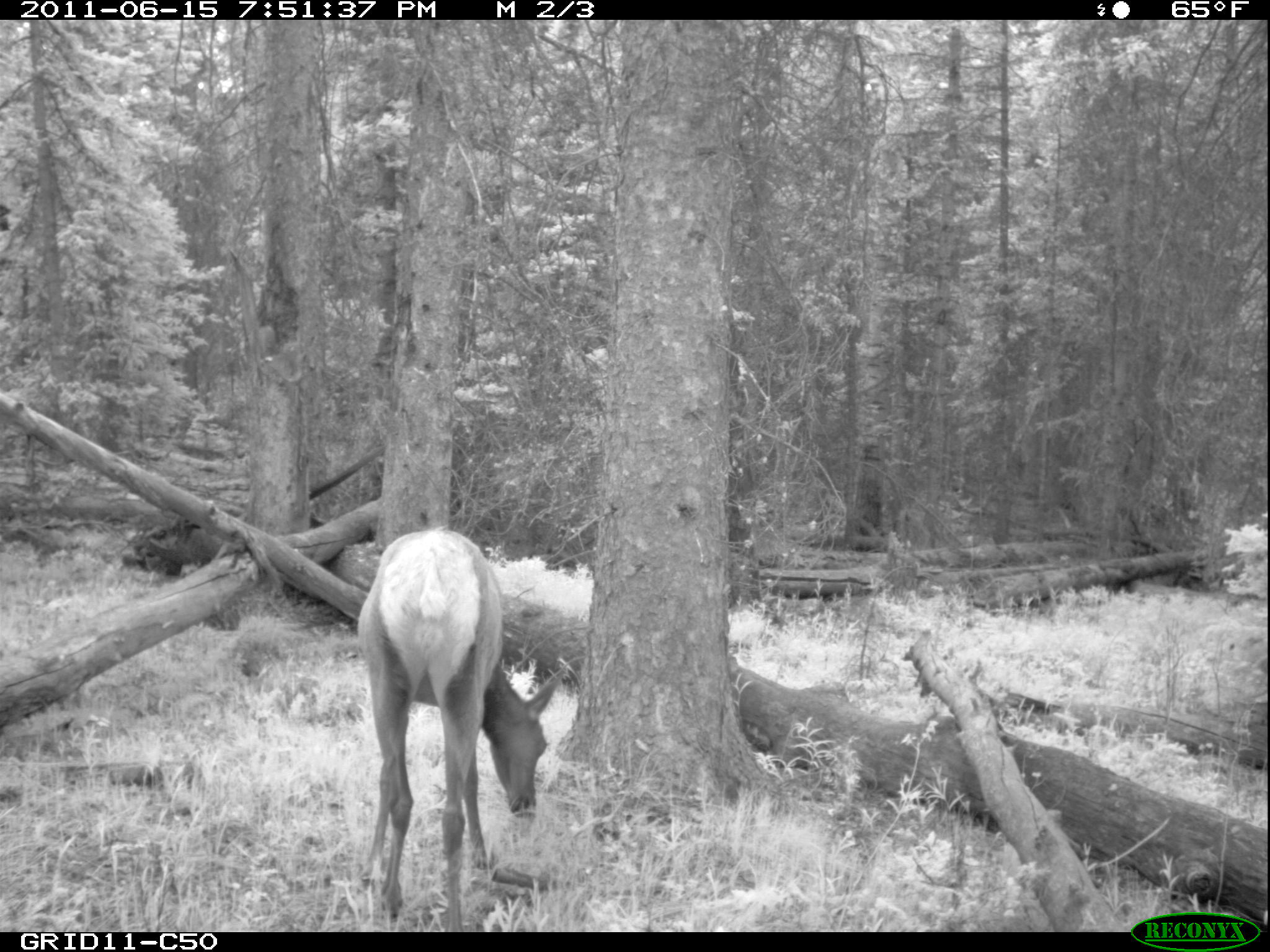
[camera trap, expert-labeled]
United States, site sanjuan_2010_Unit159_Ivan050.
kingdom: Animalia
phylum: Chordata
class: Mammalia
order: Artiodactyla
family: Cervidae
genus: Cervus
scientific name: Cervus elaphus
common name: red deer